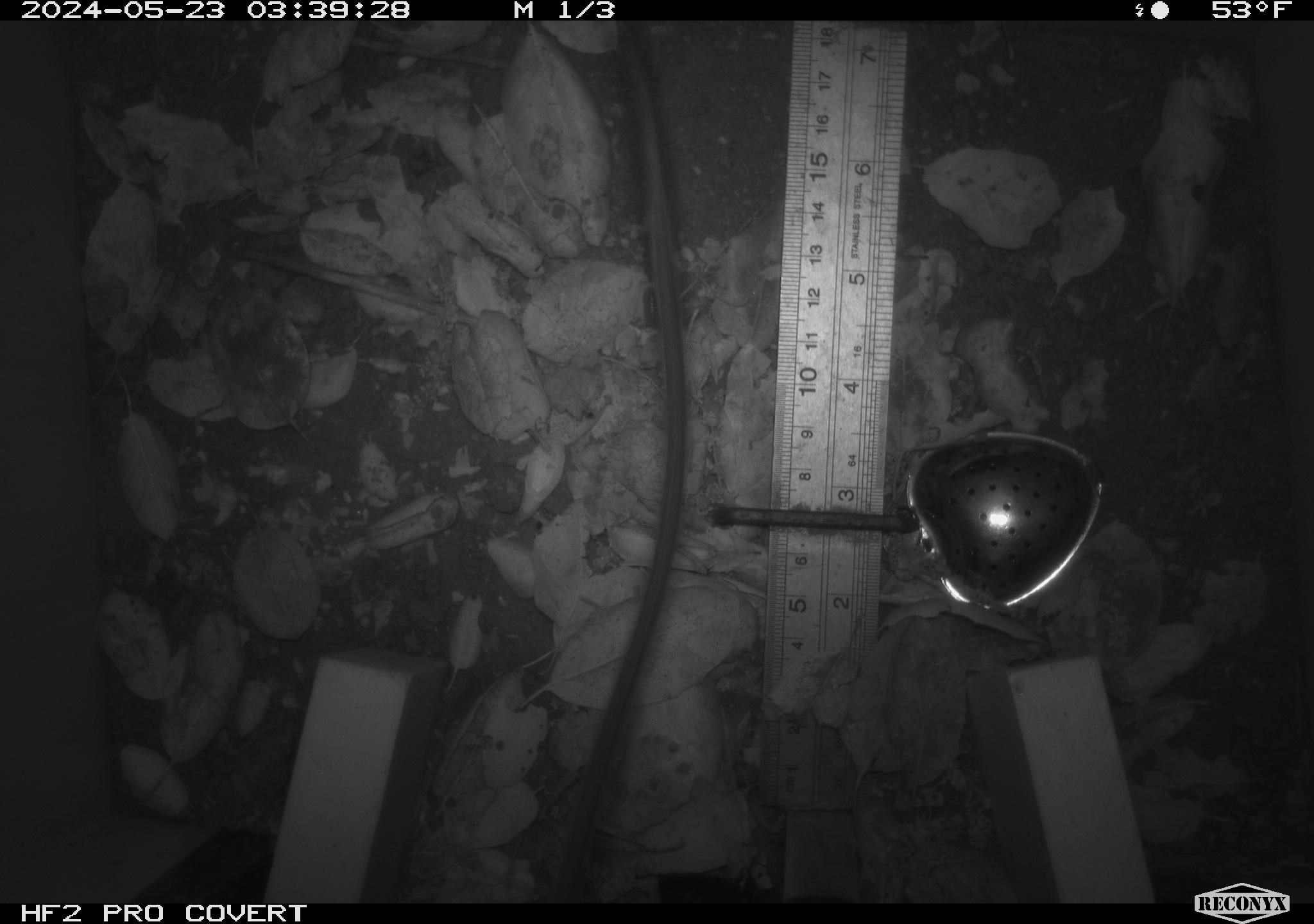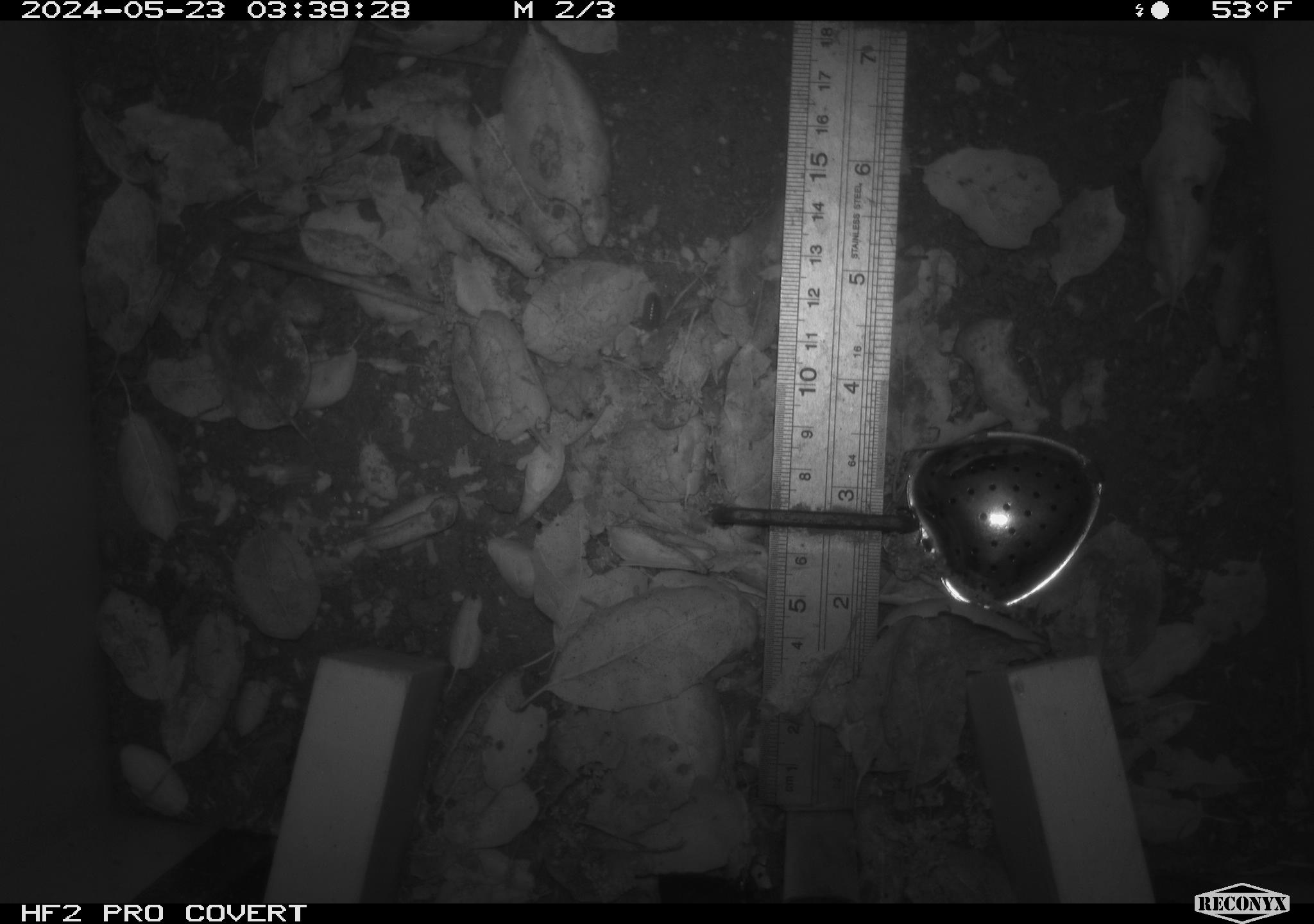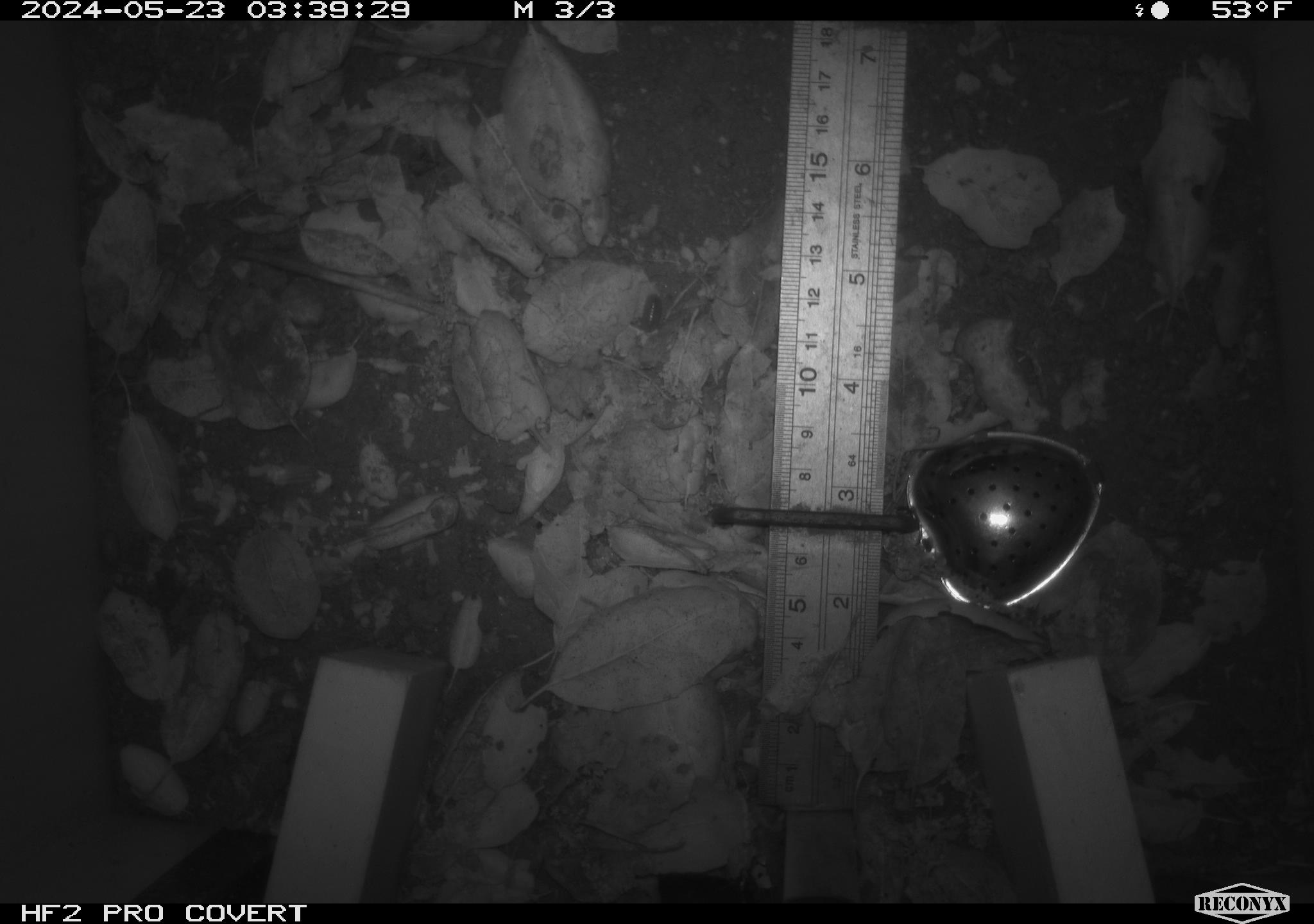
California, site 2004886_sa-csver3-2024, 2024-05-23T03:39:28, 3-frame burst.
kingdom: Animalia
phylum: Chordata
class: Mammalia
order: Rodentia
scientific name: Rodentia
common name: rodent